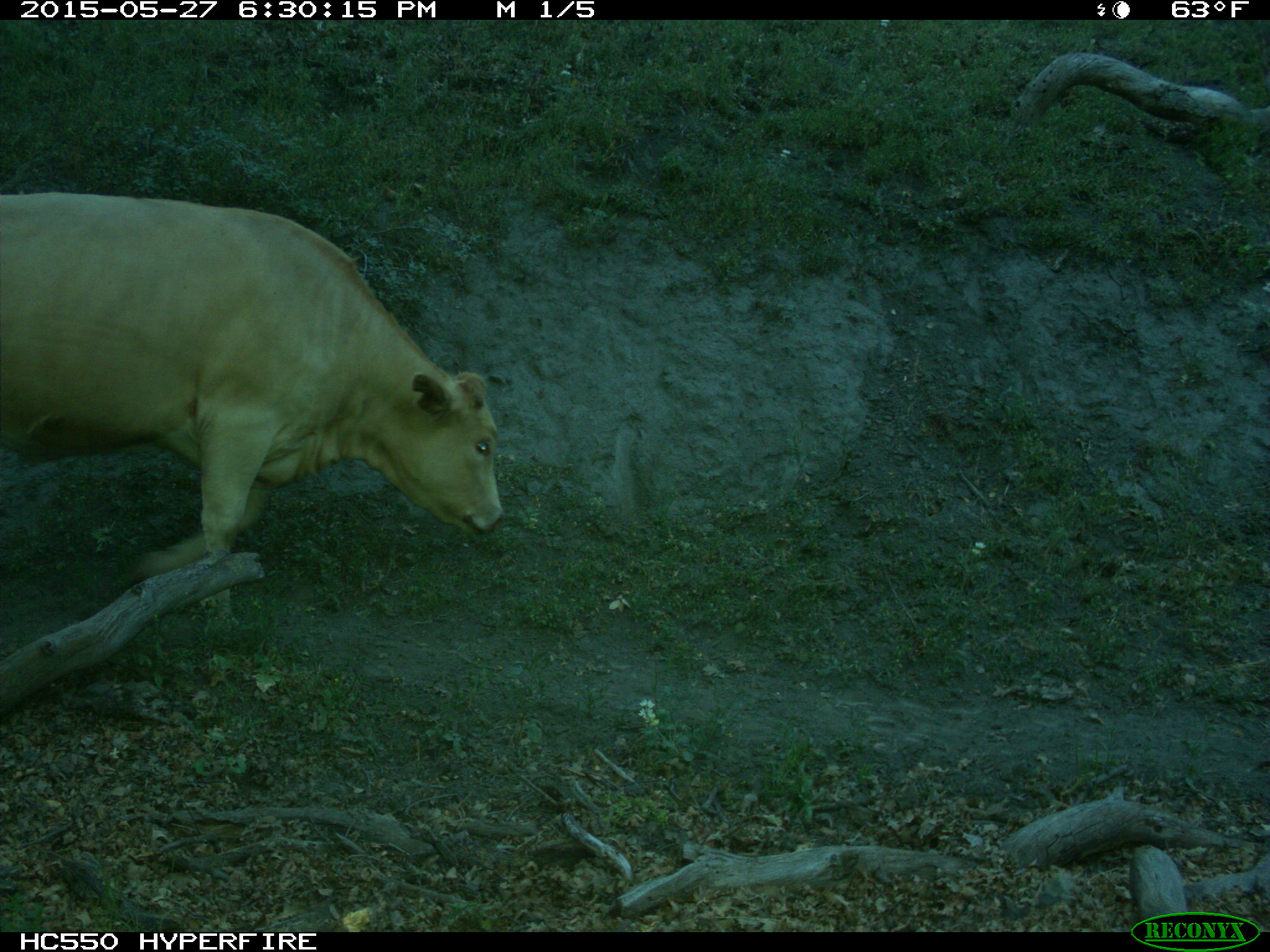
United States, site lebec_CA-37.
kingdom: Animalia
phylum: Chordata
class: Mammalia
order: Artiodactyla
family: Bovidae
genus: Bos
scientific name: Bos taurus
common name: domestic cow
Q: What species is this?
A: Bos taurus (domestic cow).